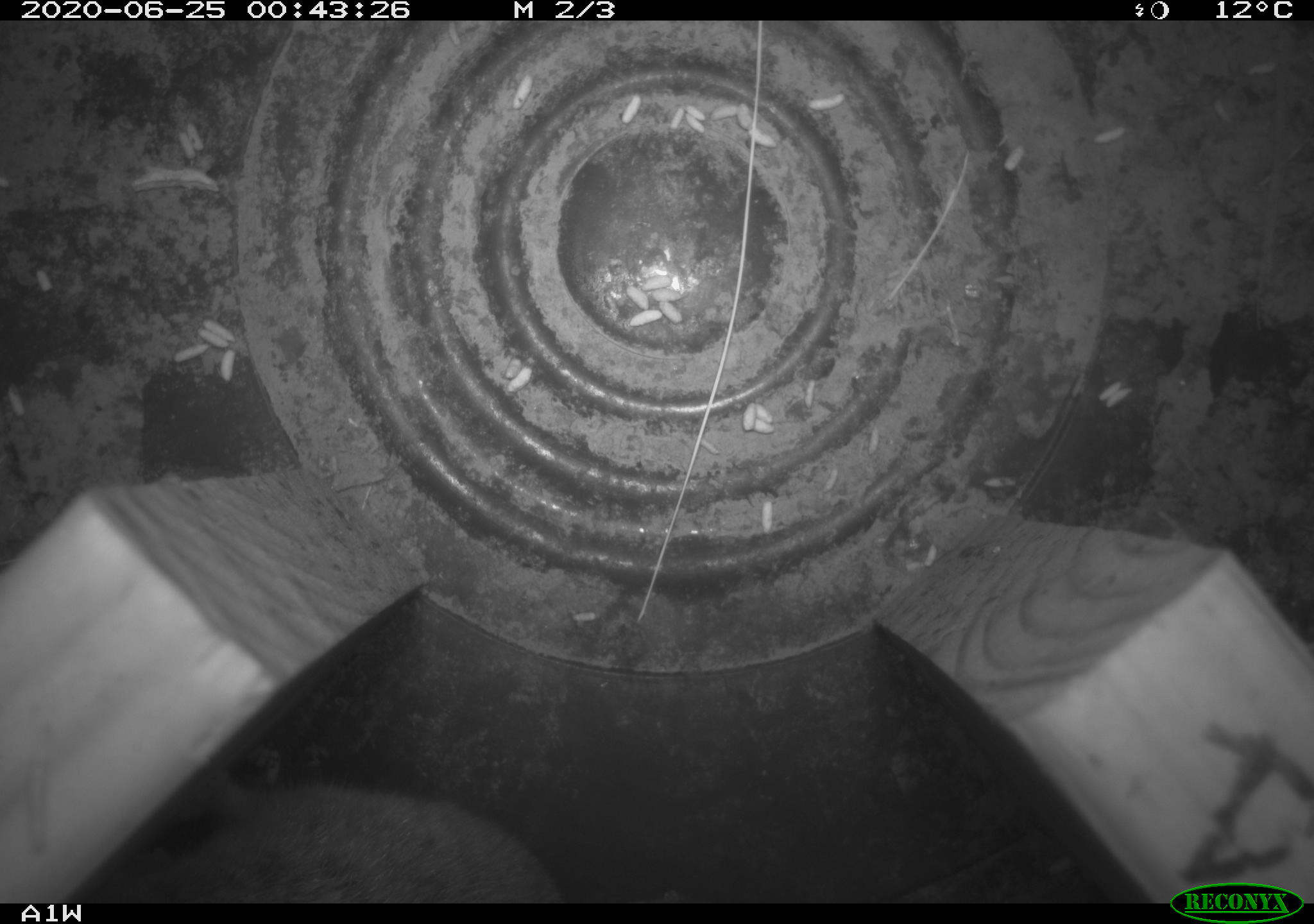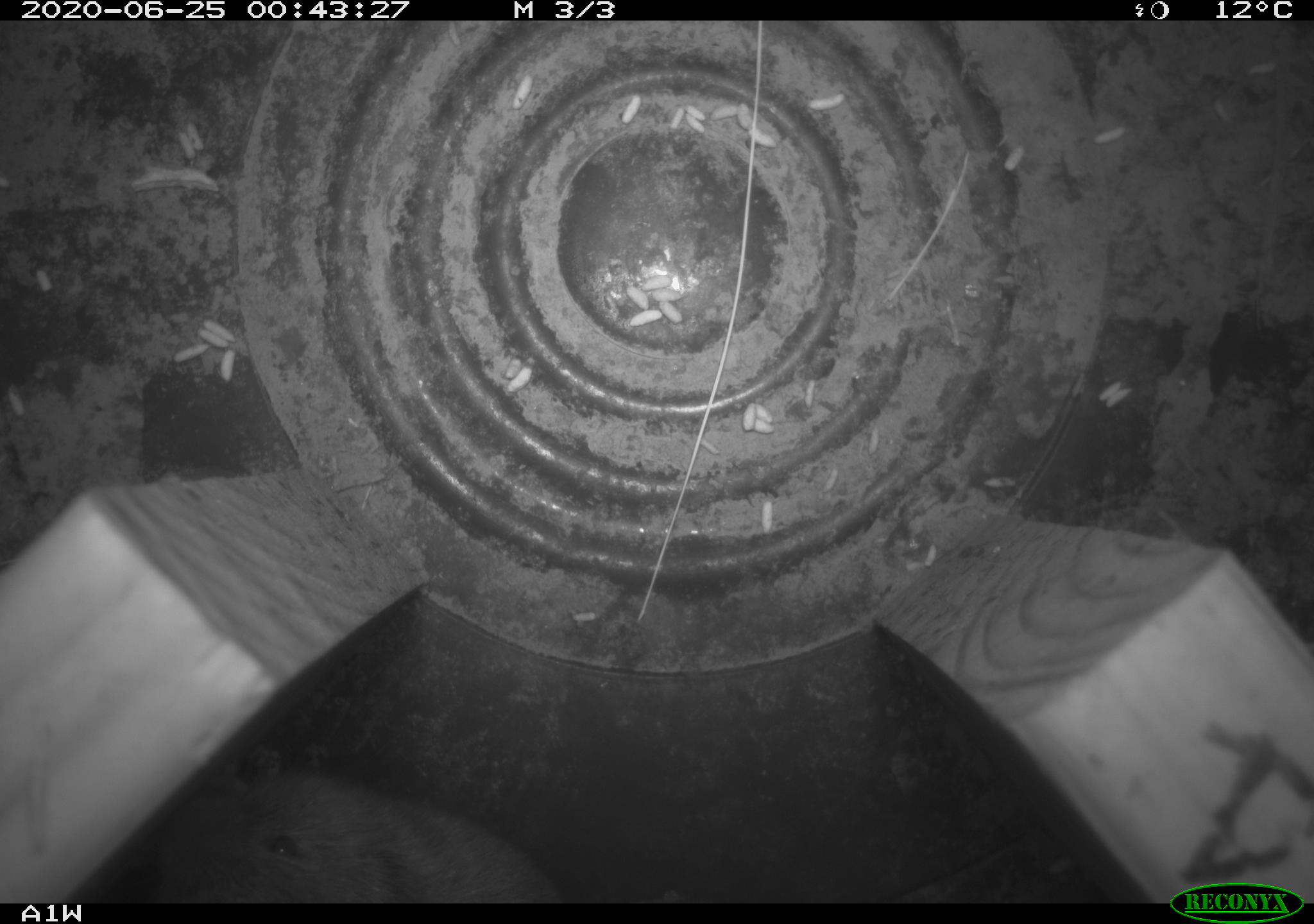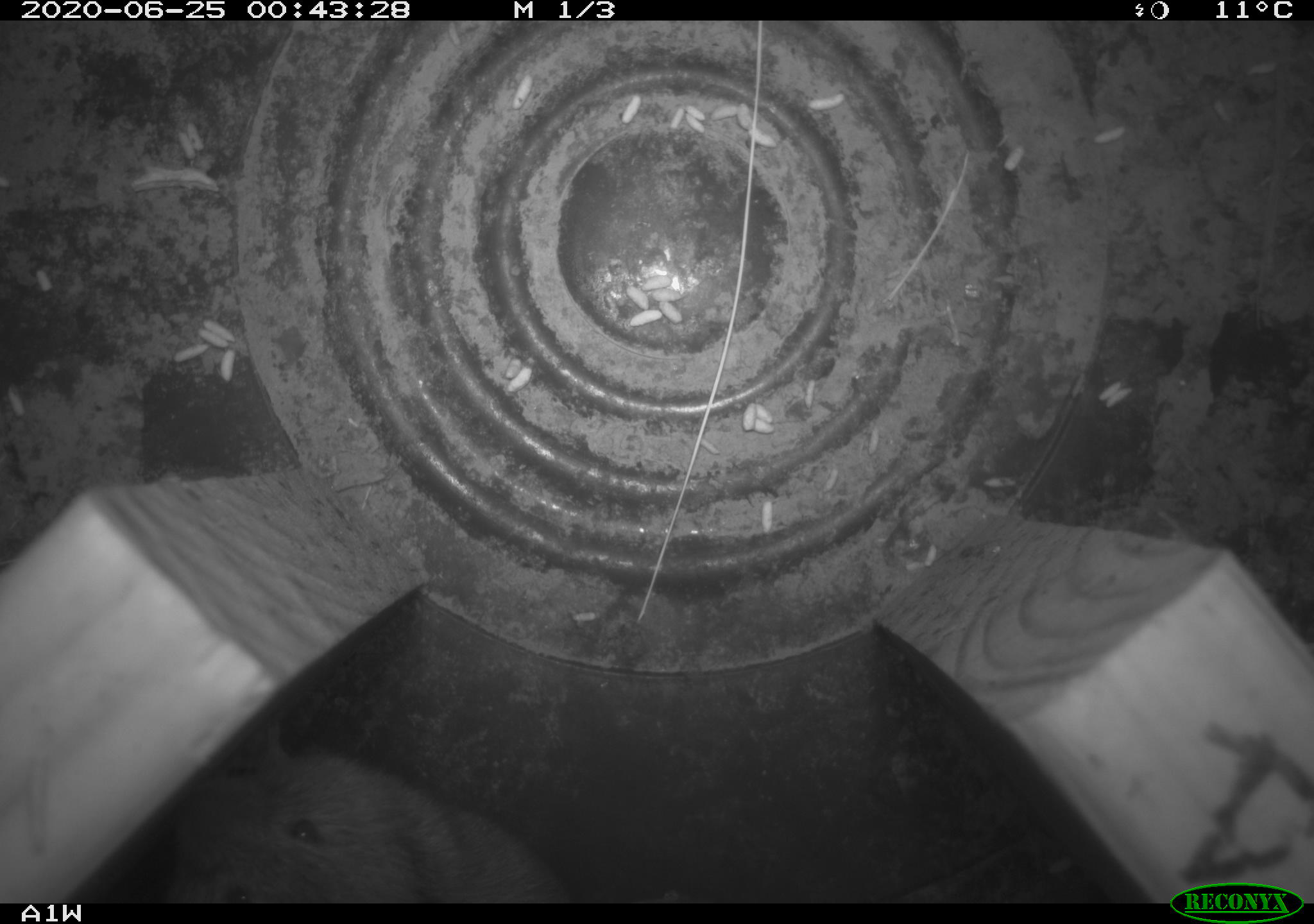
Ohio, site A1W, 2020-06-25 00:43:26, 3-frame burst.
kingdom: Animalia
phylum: Chordata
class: Mammalia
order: Rodentia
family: Cricetidae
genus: Microtus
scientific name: Microtus pennsylvanicus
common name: meadow vole